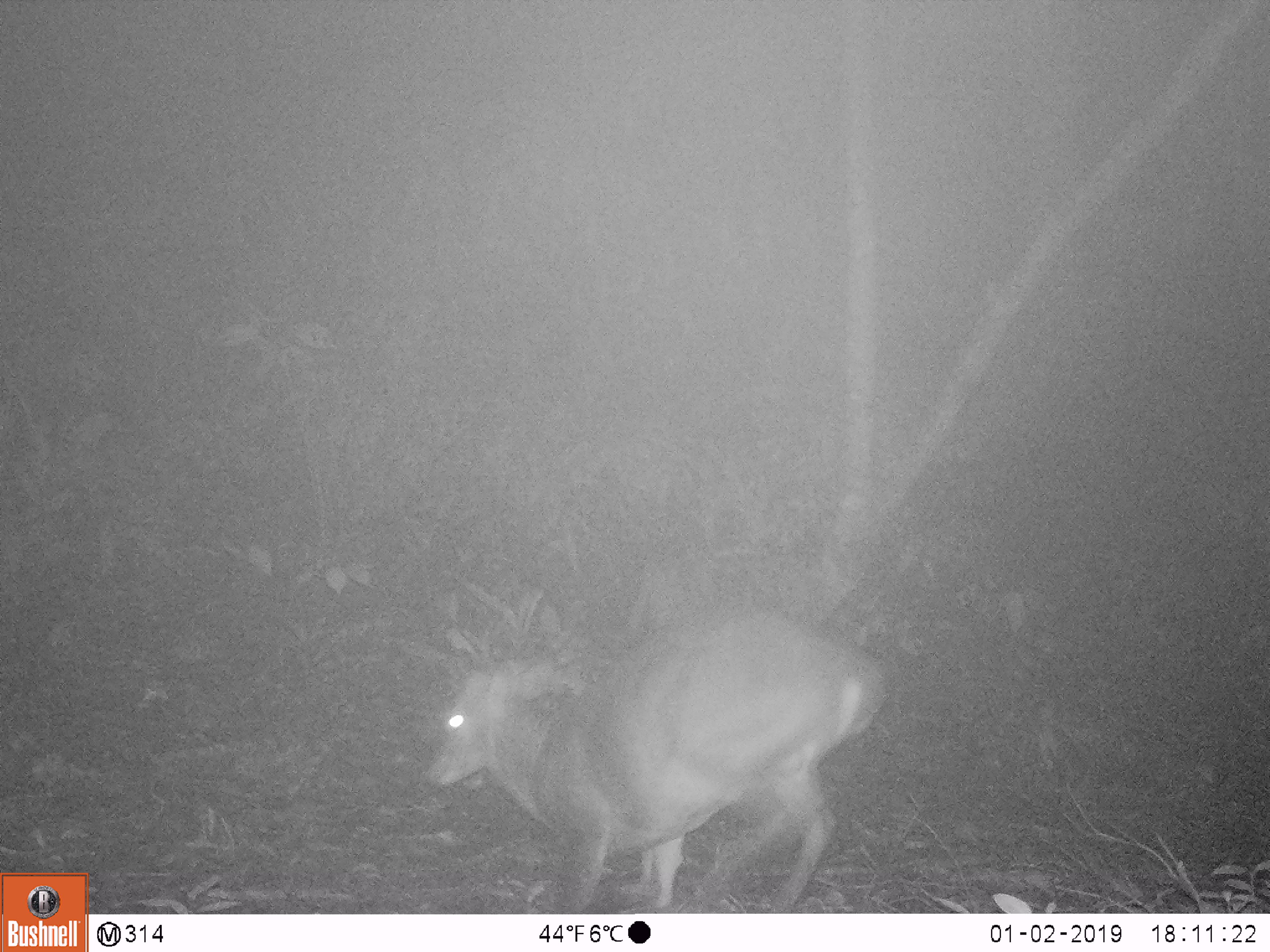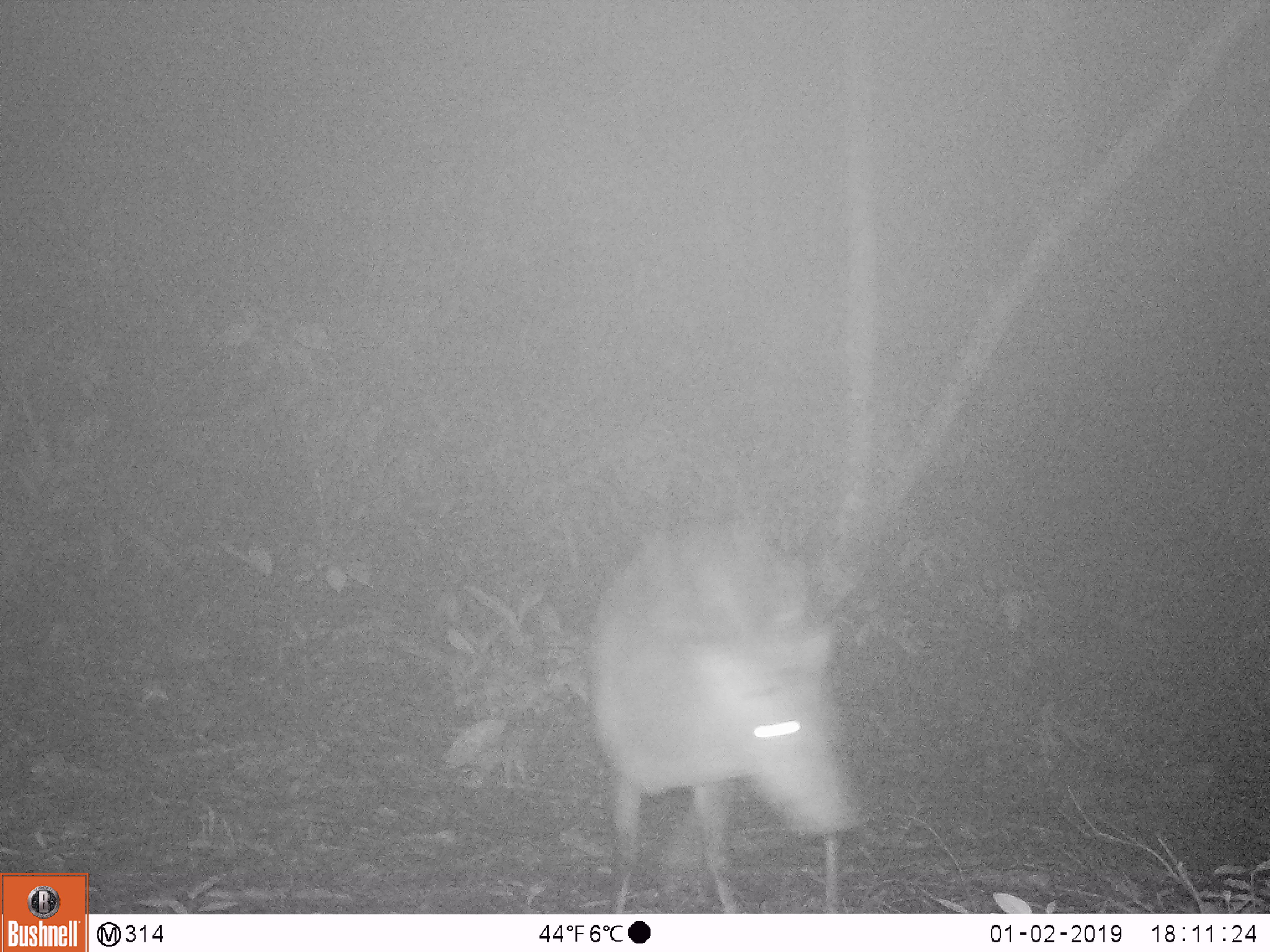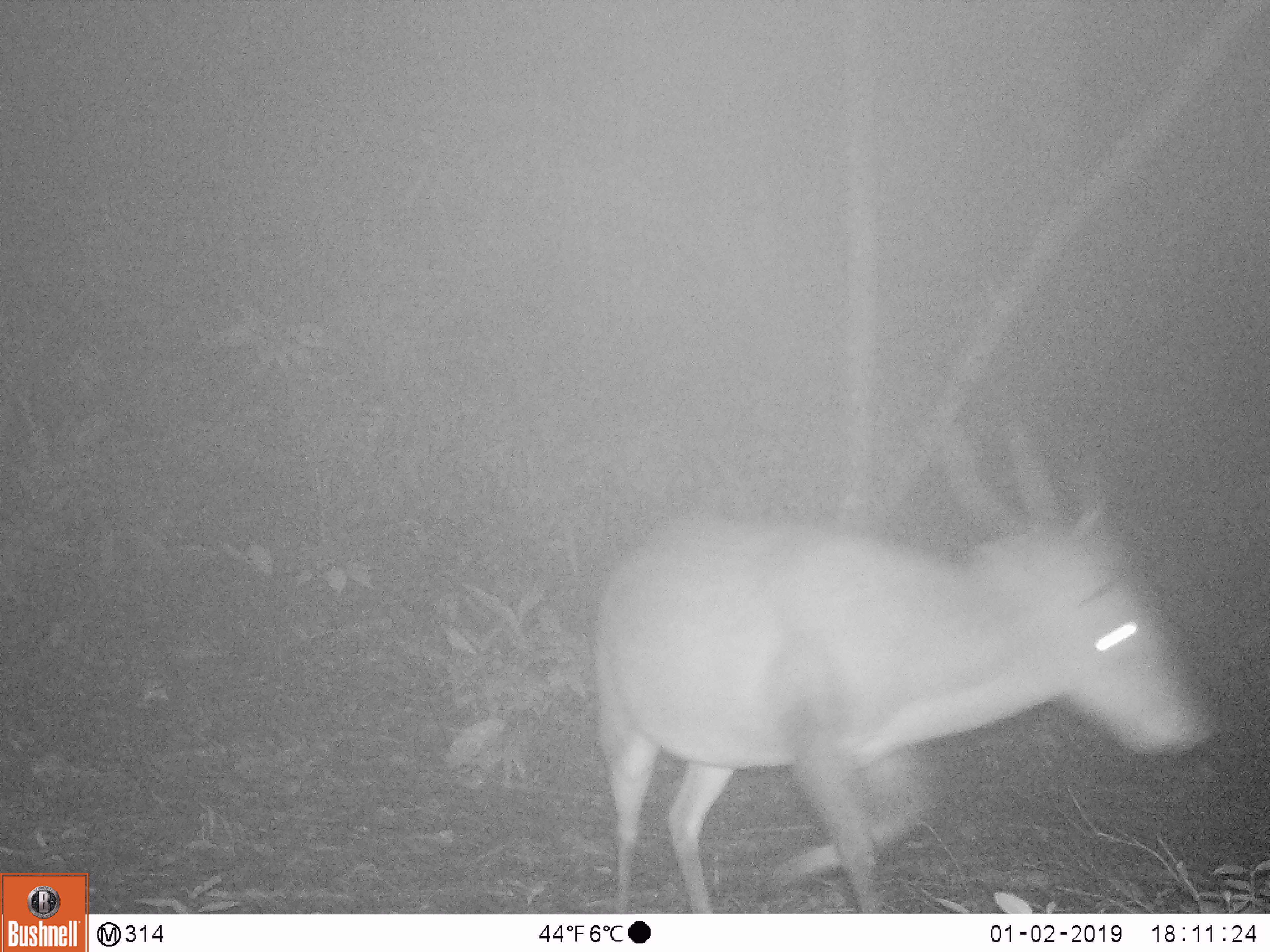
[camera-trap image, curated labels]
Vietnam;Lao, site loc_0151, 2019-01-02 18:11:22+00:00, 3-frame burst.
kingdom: Animalia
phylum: Chordata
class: Mammalia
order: Artiodactyla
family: Cervidae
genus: Muntiacus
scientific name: Muntiacus vuquangensis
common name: large-antlered muntjac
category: large antlered muntjac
Large antlered muntjac (large-antlered muntjac) (Muntiacus vuquangensis). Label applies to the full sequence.